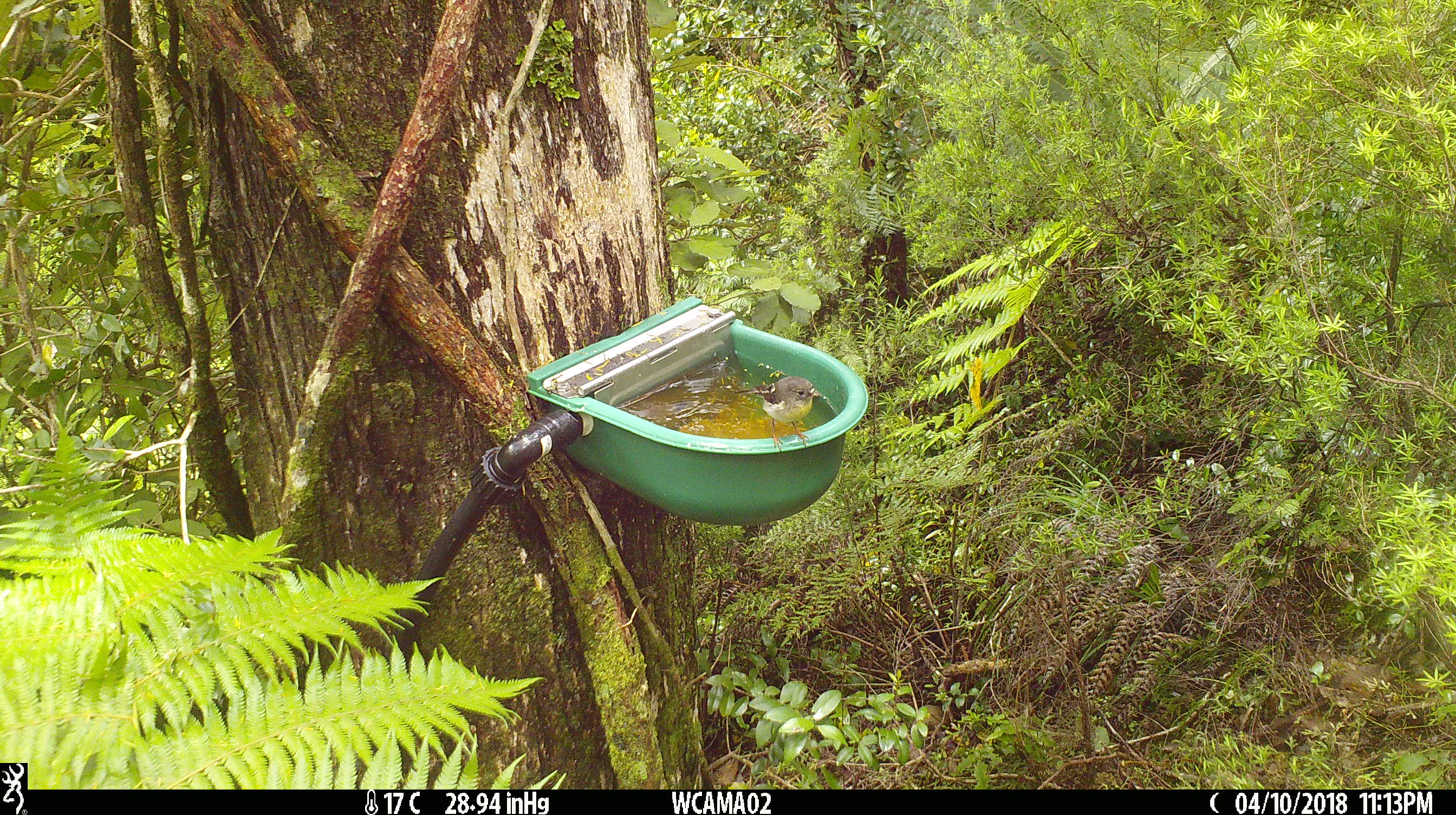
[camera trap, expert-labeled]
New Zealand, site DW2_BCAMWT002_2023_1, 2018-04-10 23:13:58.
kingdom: Animalia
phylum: Chordata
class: Aves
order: Passeriformes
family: Petroicidae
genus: Petroica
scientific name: Petroica macrocephala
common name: tomtit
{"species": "tomtit (Petroica macrocephala)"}